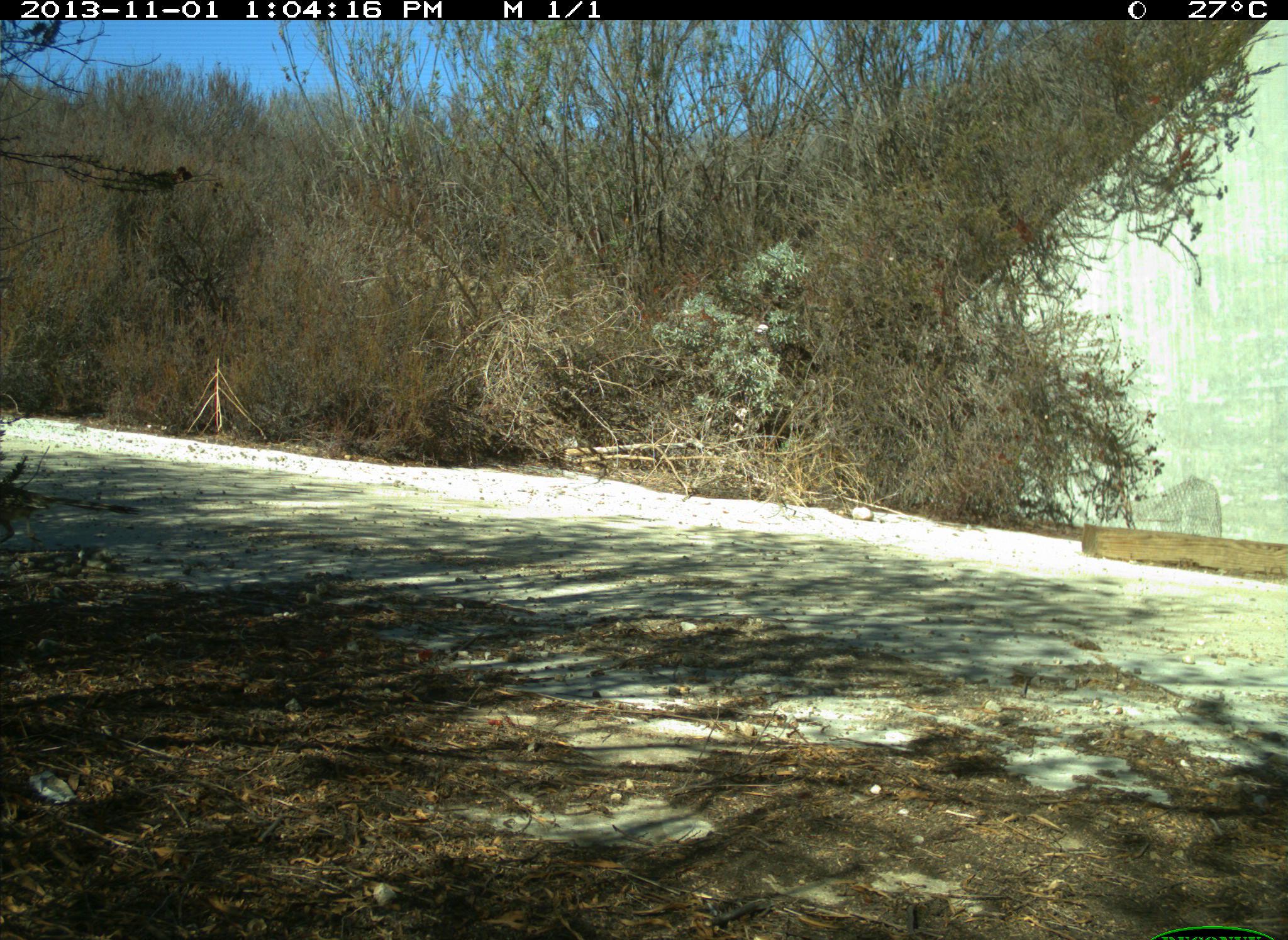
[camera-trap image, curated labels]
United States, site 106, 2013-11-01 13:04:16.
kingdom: Animalia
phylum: Chordata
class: Aves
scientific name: Aves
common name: bird